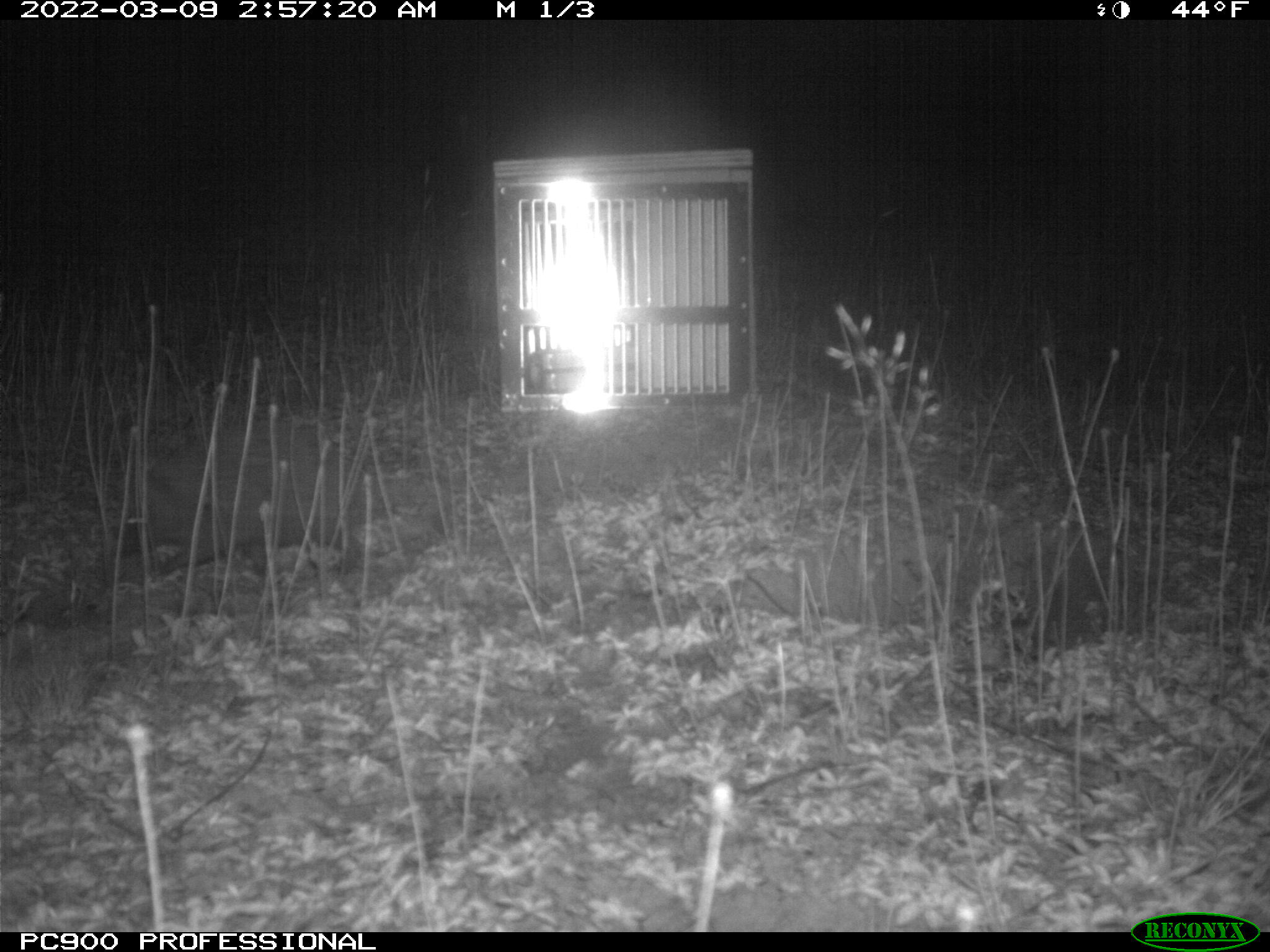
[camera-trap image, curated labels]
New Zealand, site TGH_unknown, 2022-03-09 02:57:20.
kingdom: Animalia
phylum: Chordata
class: Mammalia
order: Eulipotyphla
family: Erinaceidae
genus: Erinaceus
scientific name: Erinaceus europaeus europaeus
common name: european hedgehog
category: hedgehog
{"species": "hedgehog (european hedgehog) (Erinaceus europaeus europaeus)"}